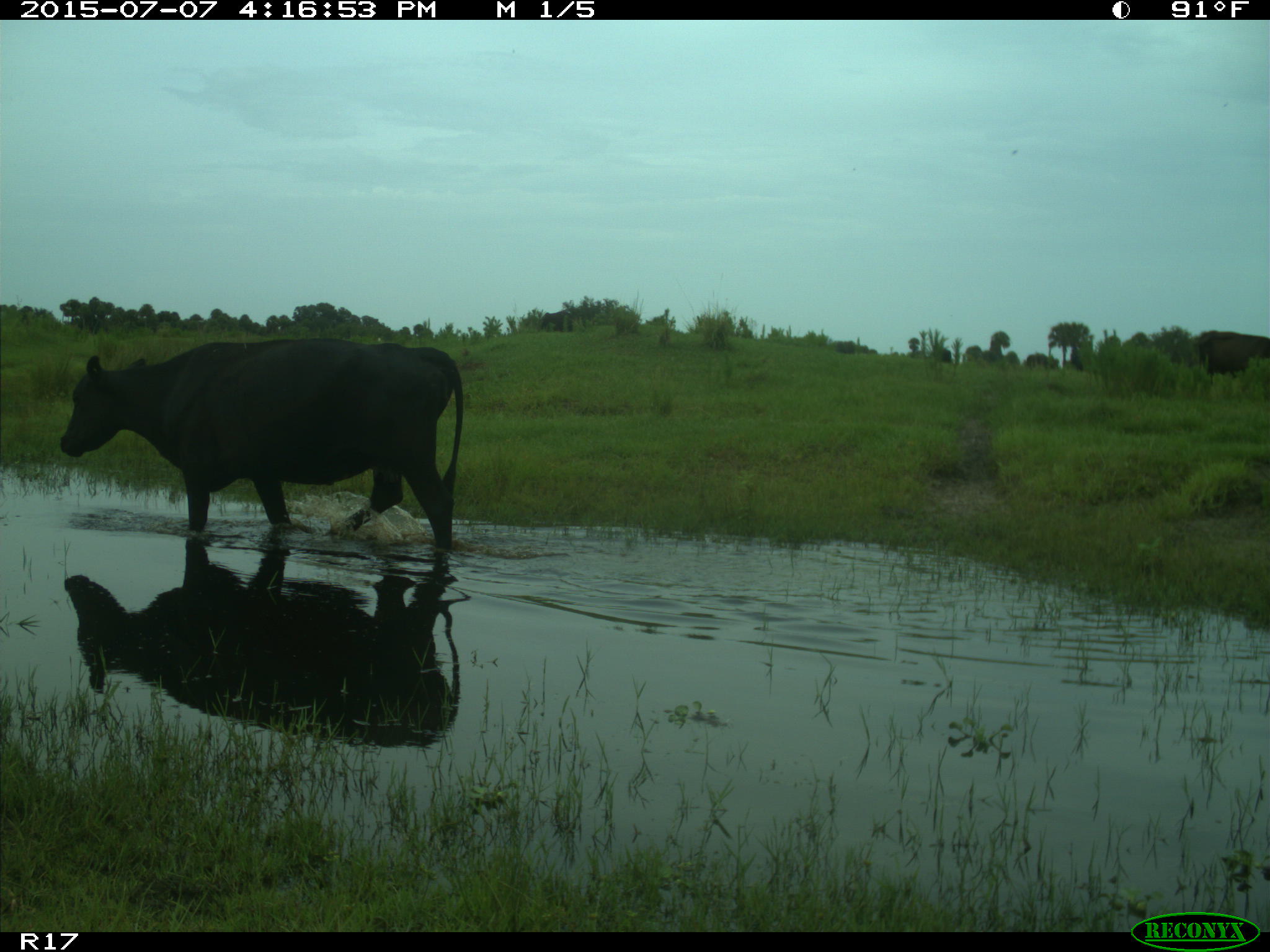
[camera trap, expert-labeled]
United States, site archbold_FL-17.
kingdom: Animalia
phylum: Chordata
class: Mammalia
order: Artiodactyla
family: Bovidae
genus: Bos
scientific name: Bos taurus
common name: domestic cow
Bos taurus (domestic cow).